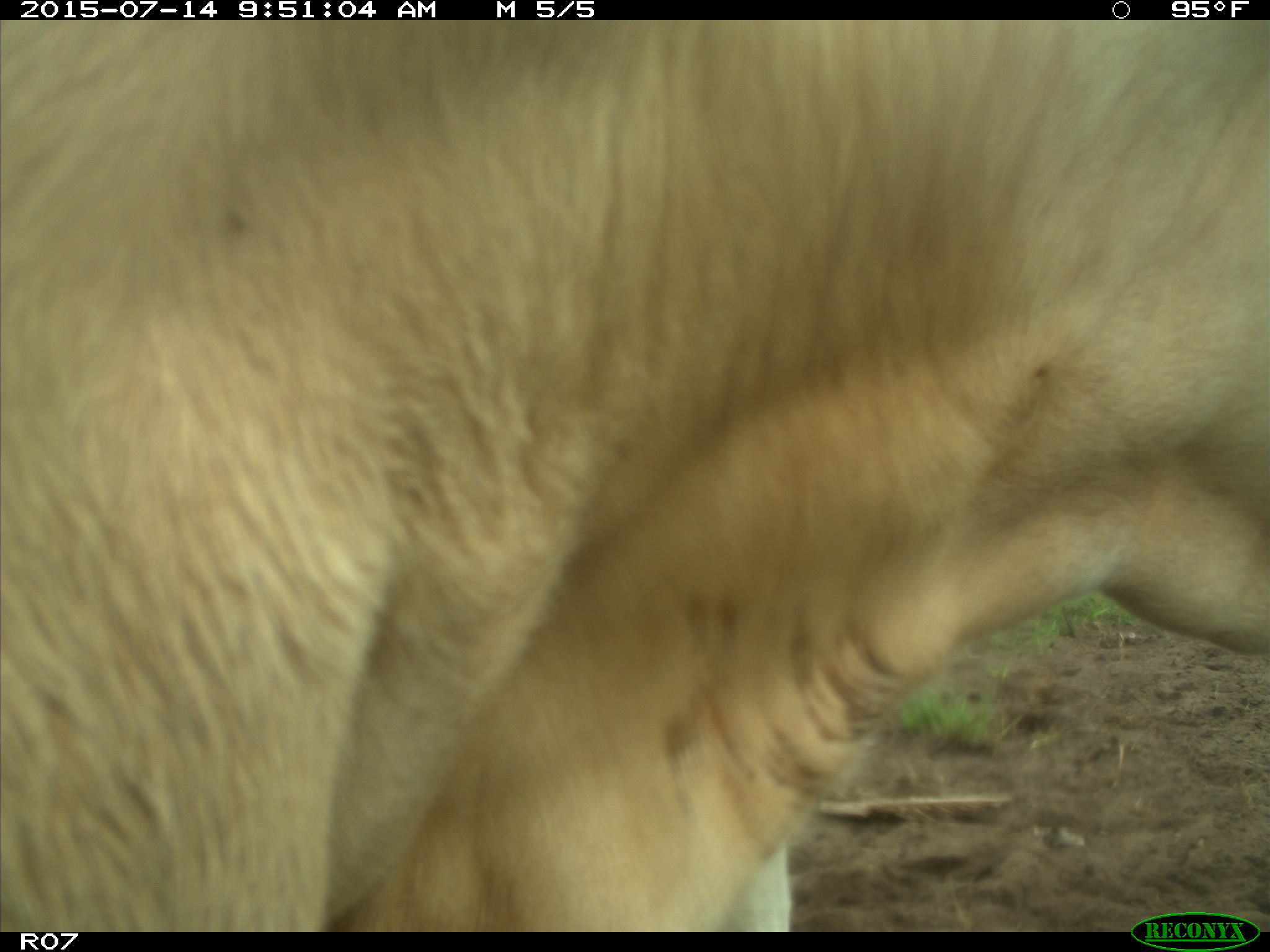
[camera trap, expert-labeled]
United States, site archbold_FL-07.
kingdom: Animalia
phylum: Chordata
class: Mammalia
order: Artiodactyla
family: Bovidae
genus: Bos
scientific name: Bos taurus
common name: domestic cow